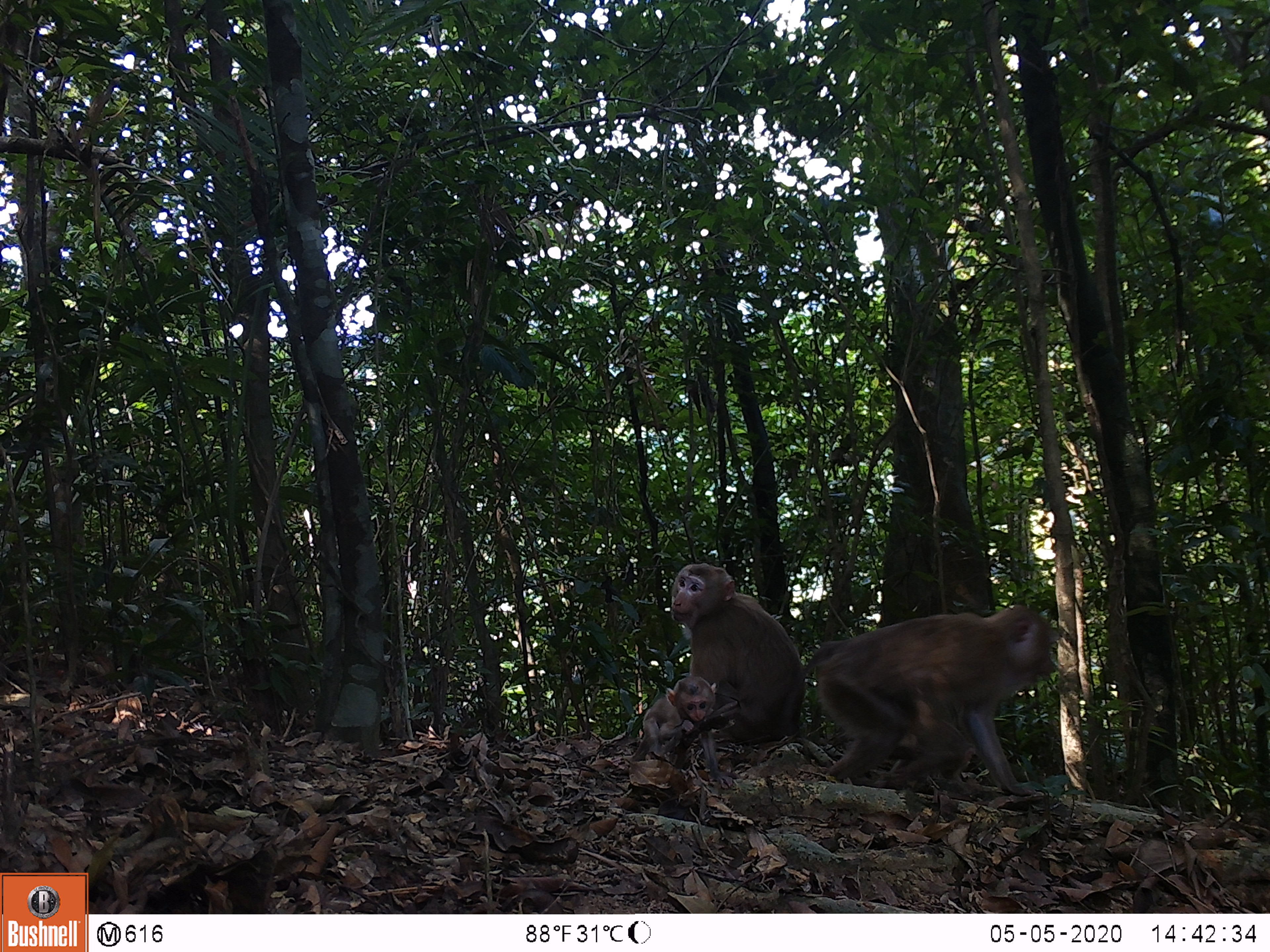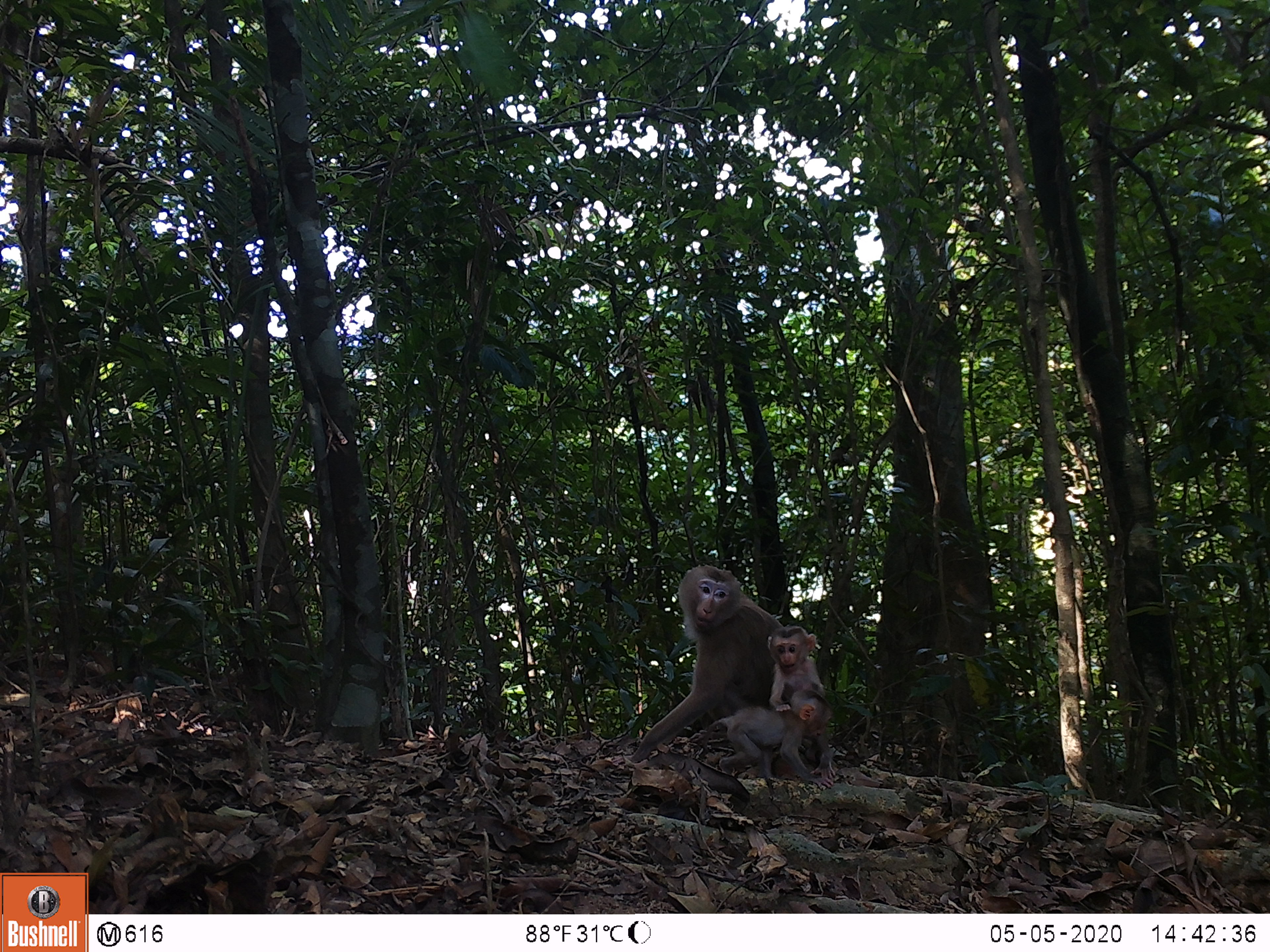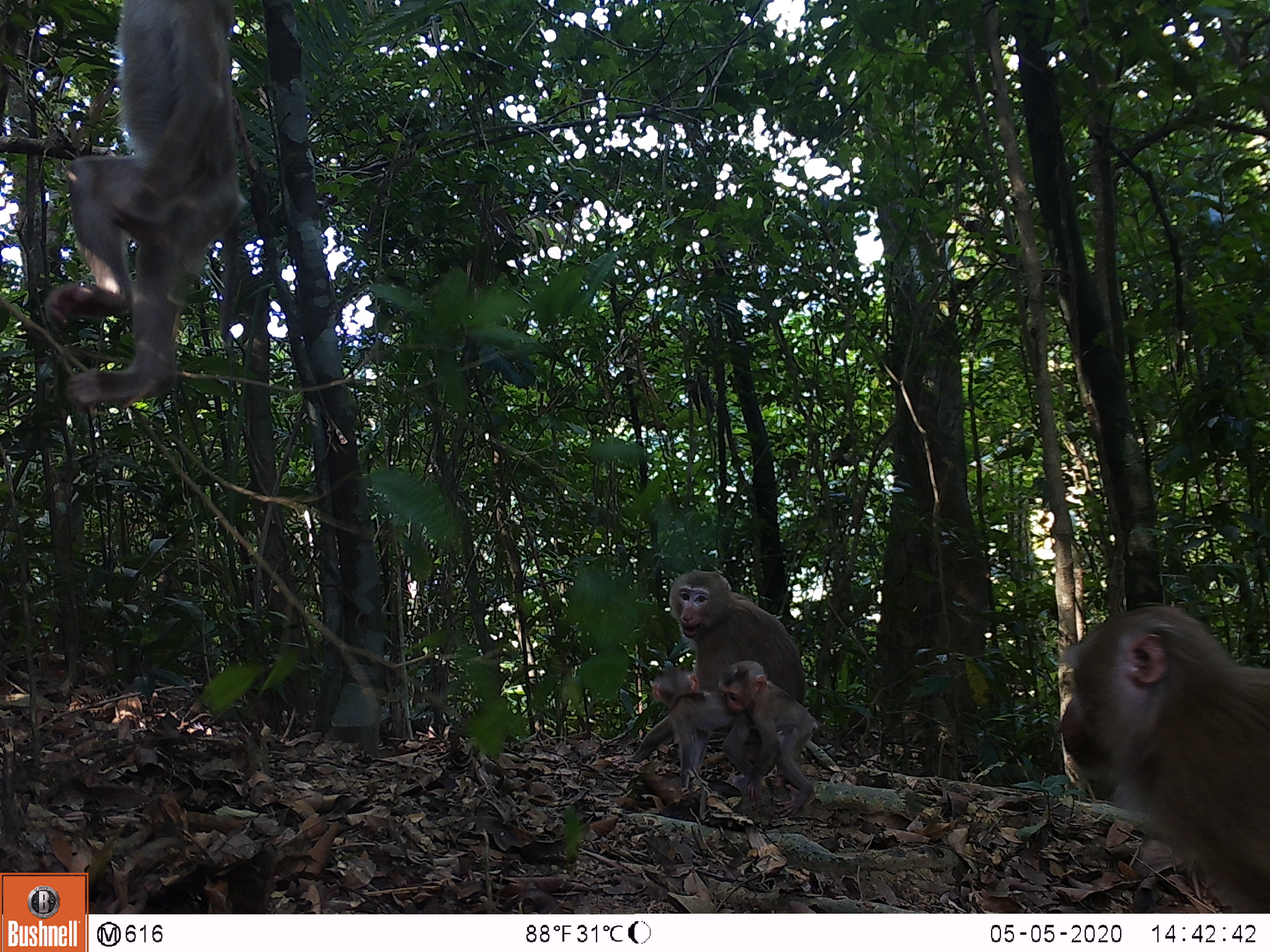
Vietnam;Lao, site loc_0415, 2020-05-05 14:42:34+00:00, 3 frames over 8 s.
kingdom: Animalia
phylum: Chordata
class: Mammalia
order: Primates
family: Cercopithecidae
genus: Macaca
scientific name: Macaca nemestrina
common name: pig-tailed macaque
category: pig tailed macaque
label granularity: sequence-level